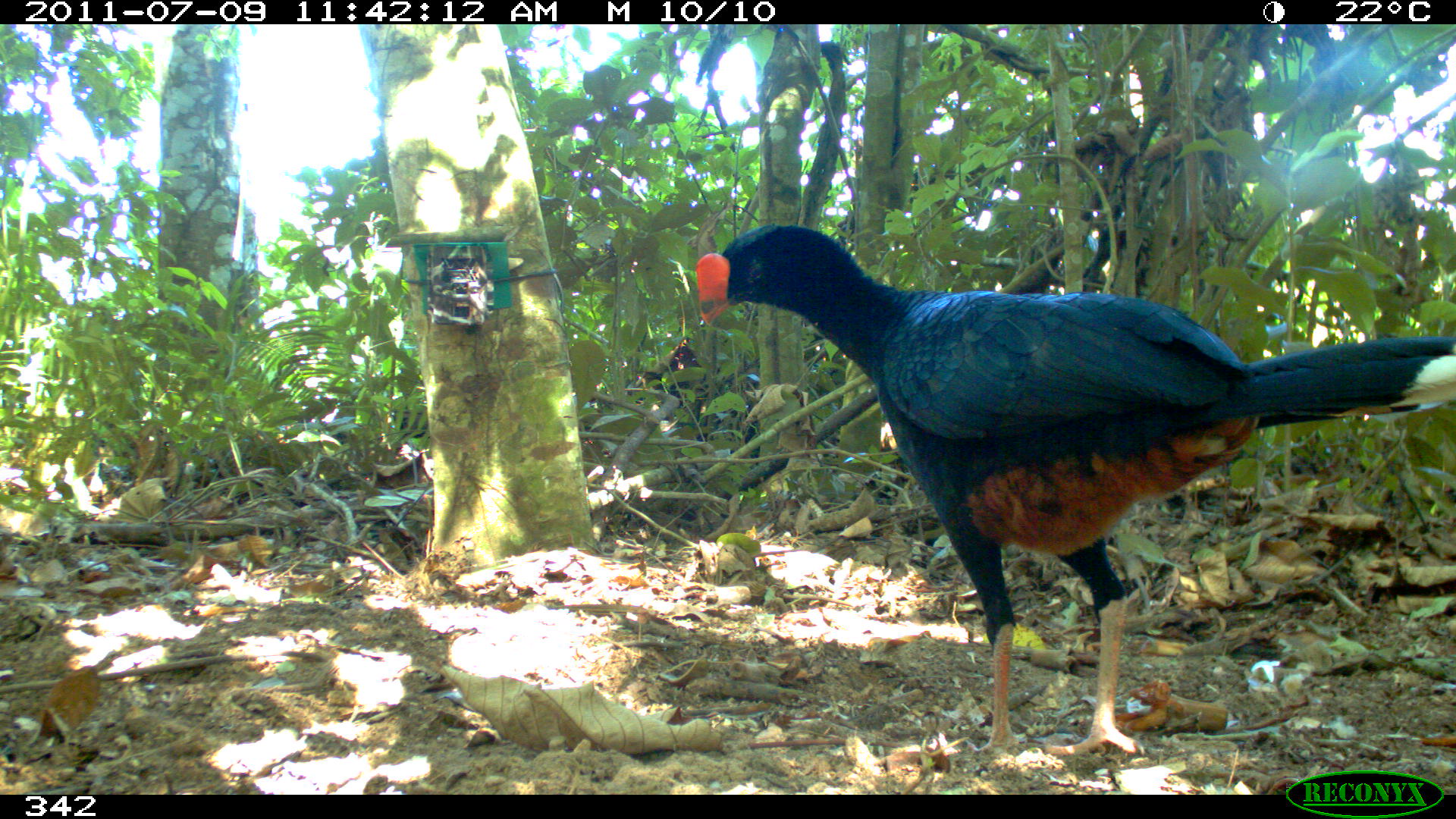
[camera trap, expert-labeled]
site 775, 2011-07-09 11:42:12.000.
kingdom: Animalia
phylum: Chordata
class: Aves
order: Galliformes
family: Cracidae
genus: Mitu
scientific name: Mitu tuberosum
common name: razor-billed curassow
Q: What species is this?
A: Mitu tuberosum (razor-billed curassow).